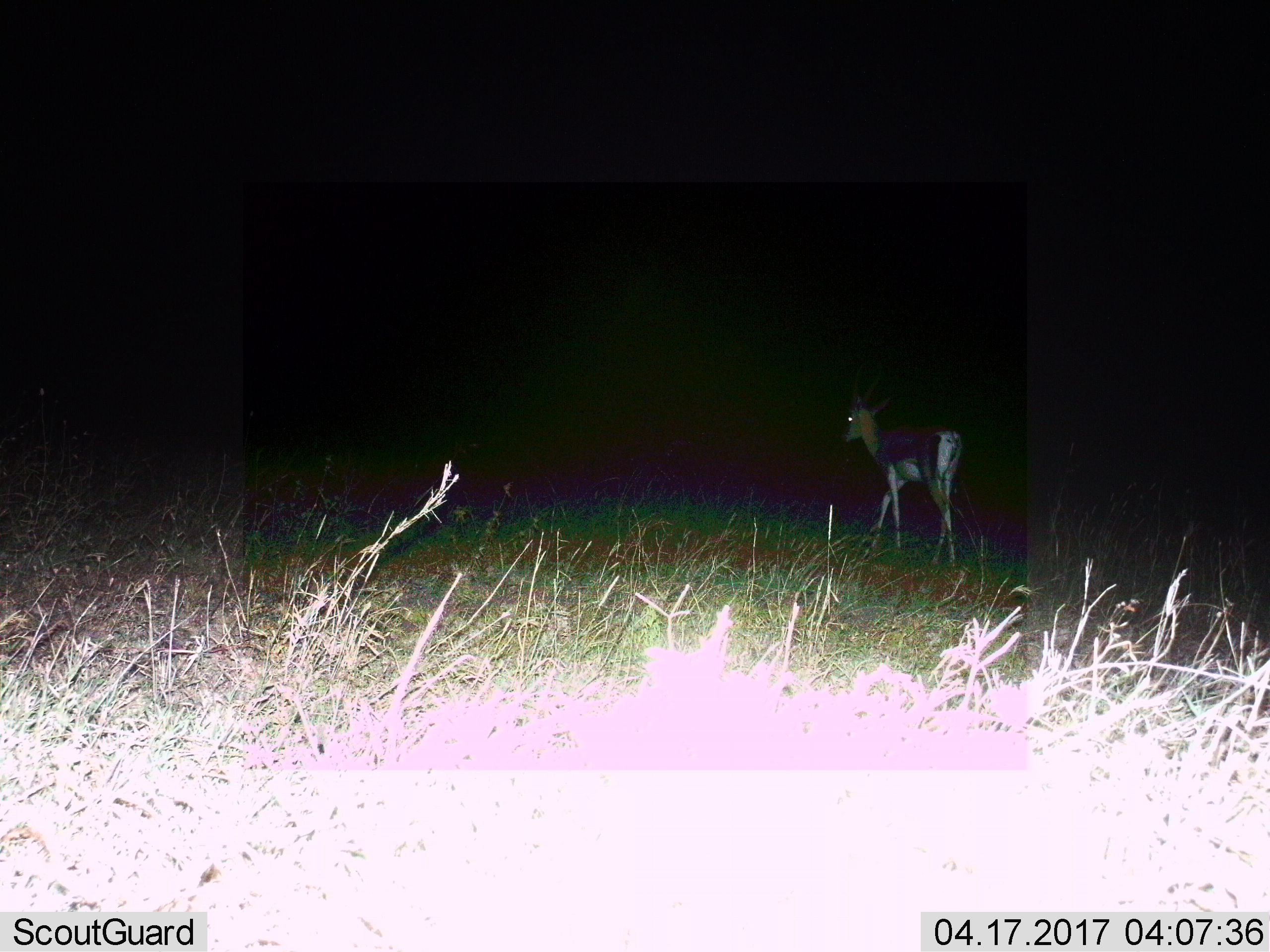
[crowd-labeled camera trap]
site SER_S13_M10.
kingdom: Animalia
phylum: Chordata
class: Mammalia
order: Artiodactyla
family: Bovidae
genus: Eudorcas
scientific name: Eudorcas thomsonii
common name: thomson's gazelle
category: gazellethomsons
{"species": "gazellethomsons (thomson's gazelle) (Eudorcas thomsonii)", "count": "1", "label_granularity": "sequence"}